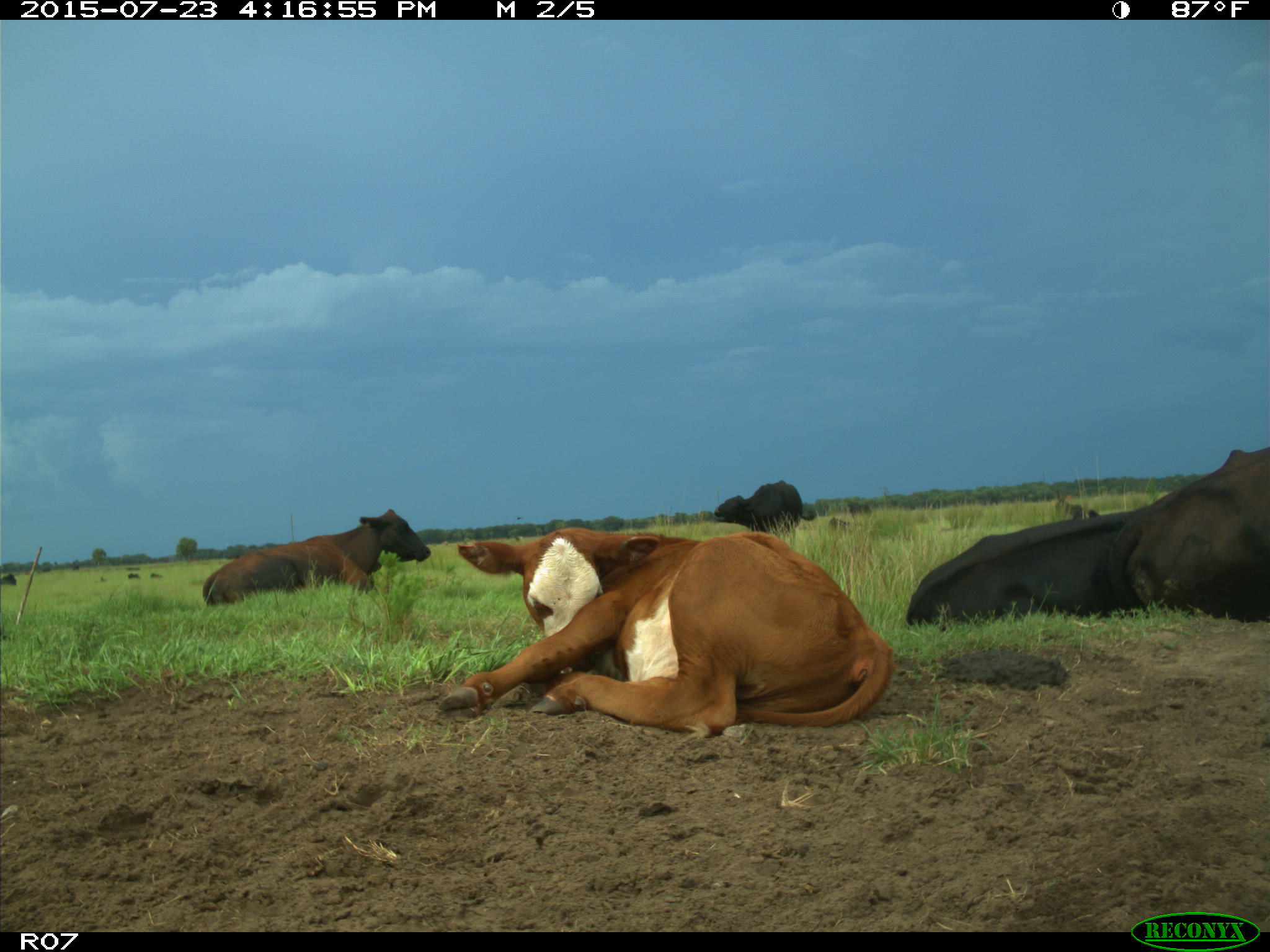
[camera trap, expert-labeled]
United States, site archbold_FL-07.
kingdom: Animalia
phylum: Chordata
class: Mammalia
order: Artiodactyla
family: Bovidae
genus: Bos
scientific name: Bos taurus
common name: domestic cow